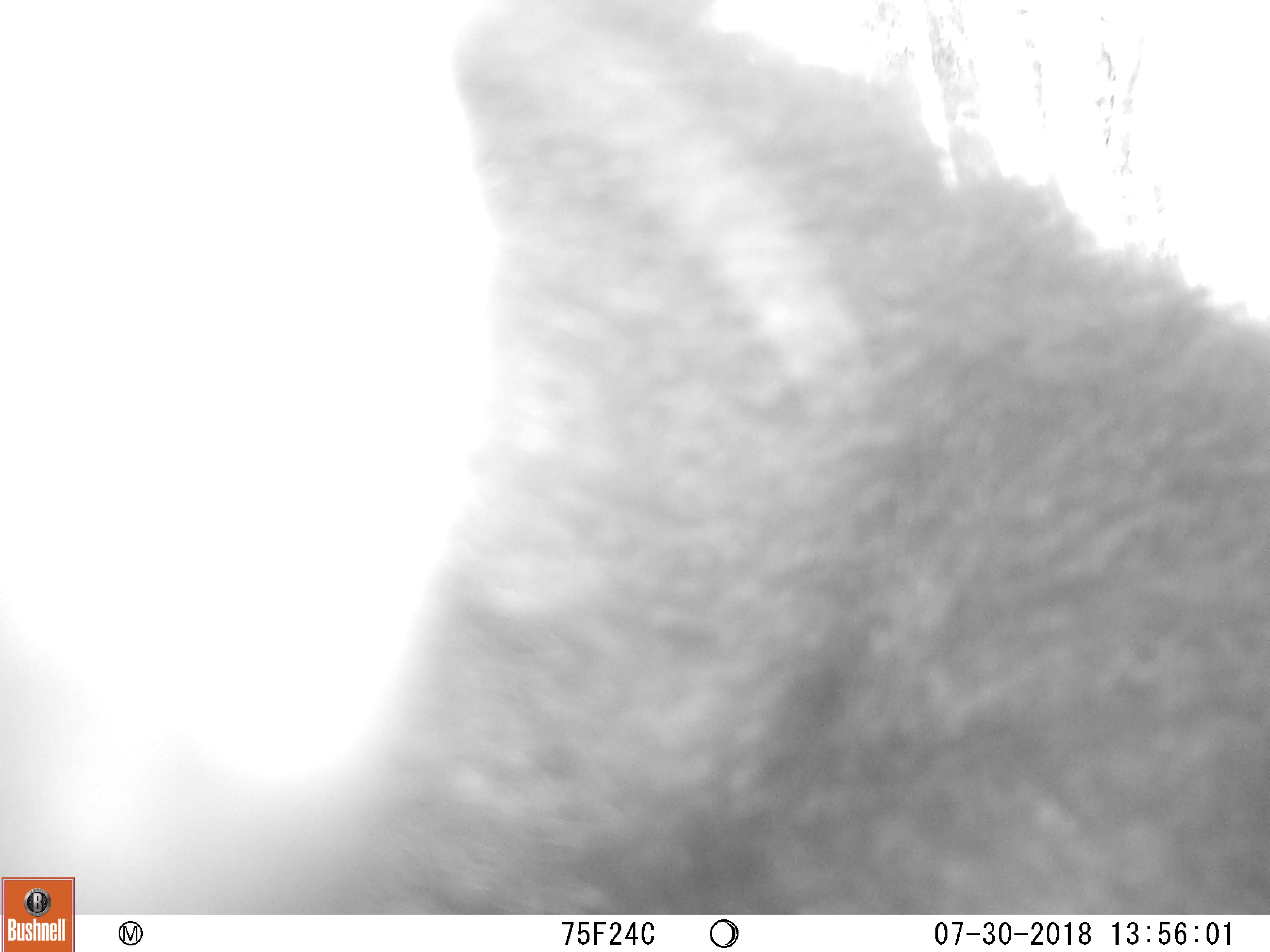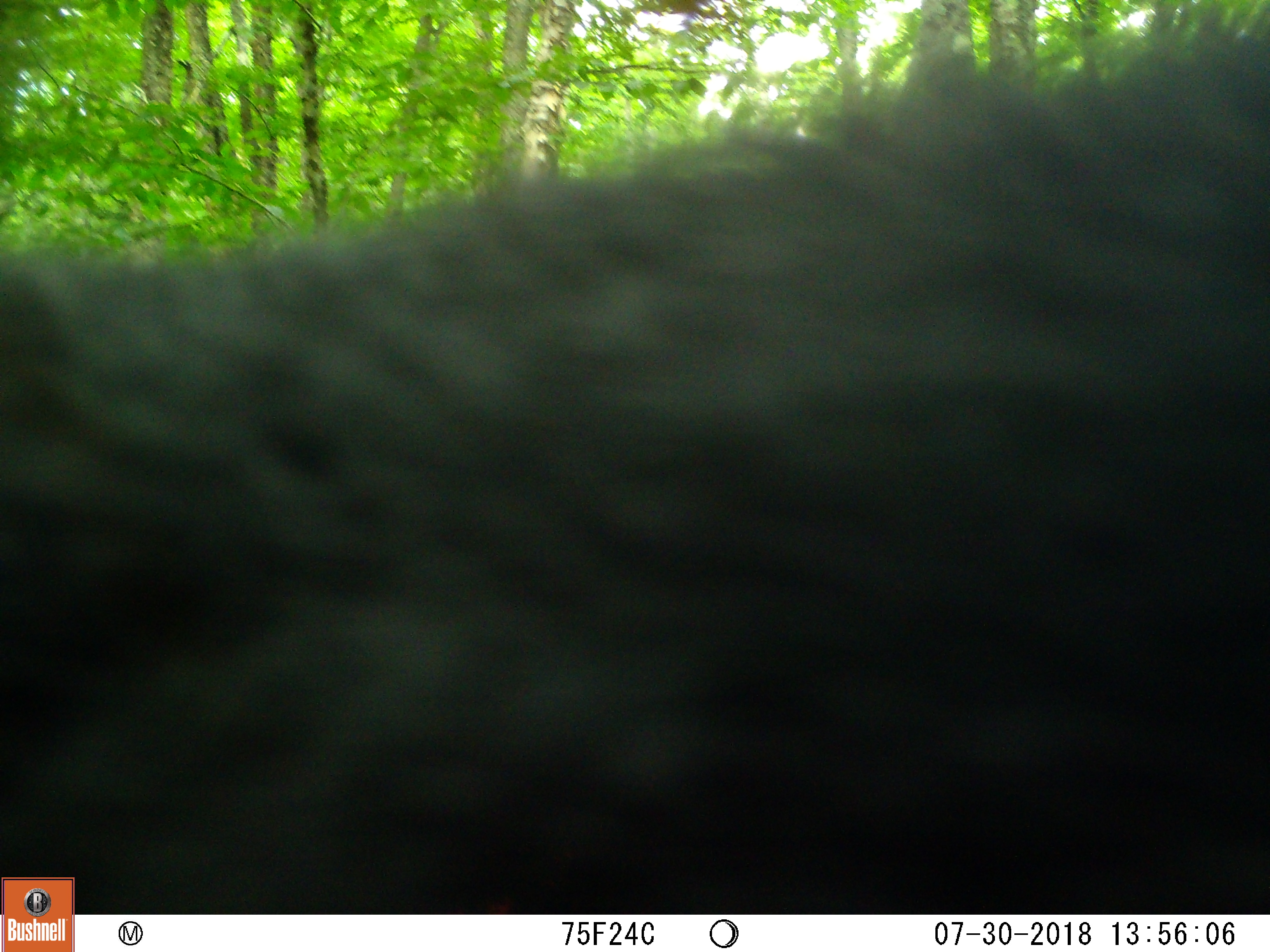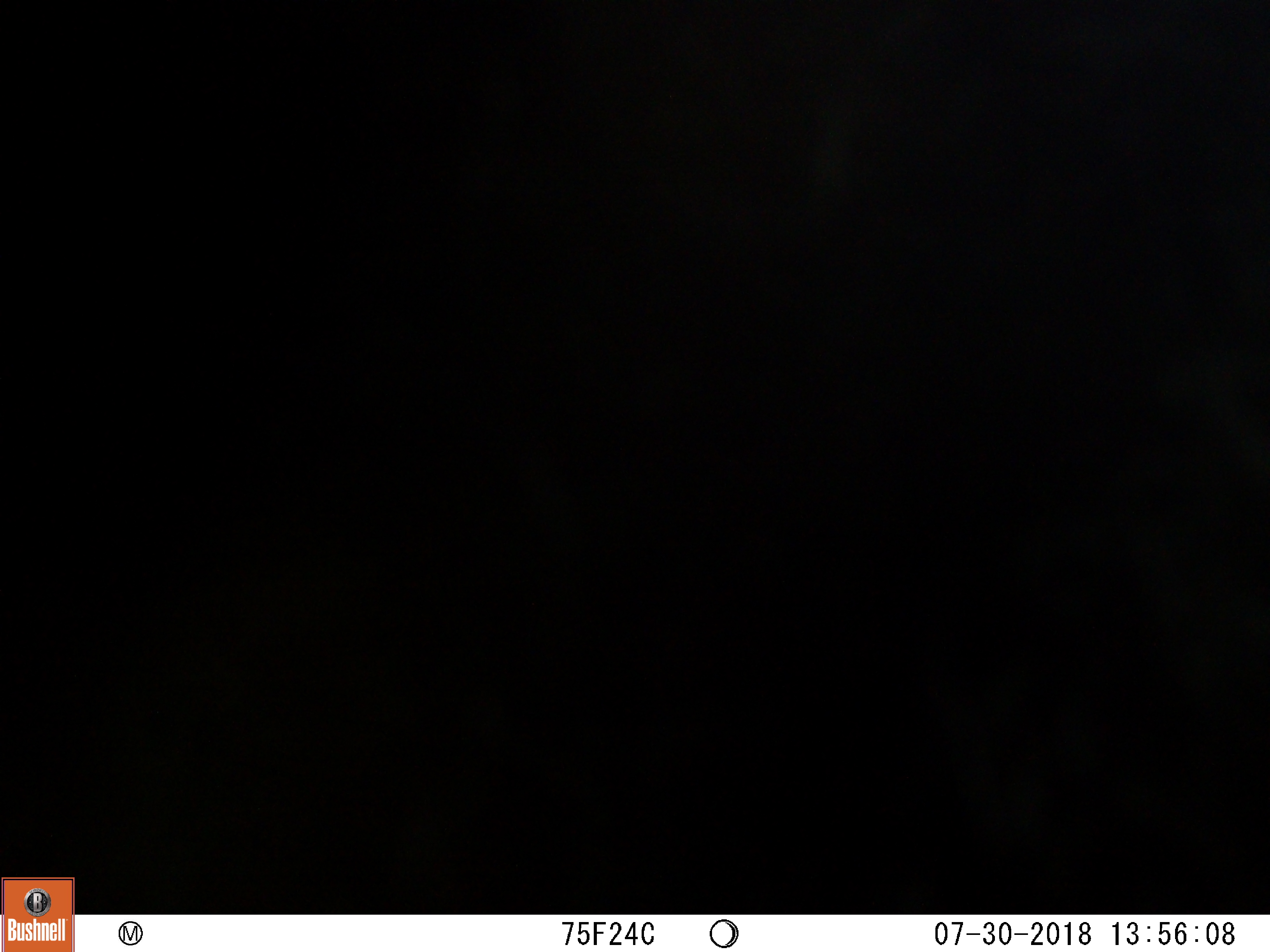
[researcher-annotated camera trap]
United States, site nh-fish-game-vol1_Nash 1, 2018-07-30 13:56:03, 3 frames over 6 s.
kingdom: Animalia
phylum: Chordata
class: Mammalia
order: Carnivora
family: Ursidae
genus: Ursus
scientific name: Ursus americanus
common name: black bear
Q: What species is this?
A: Black bear (Ursus americanus).